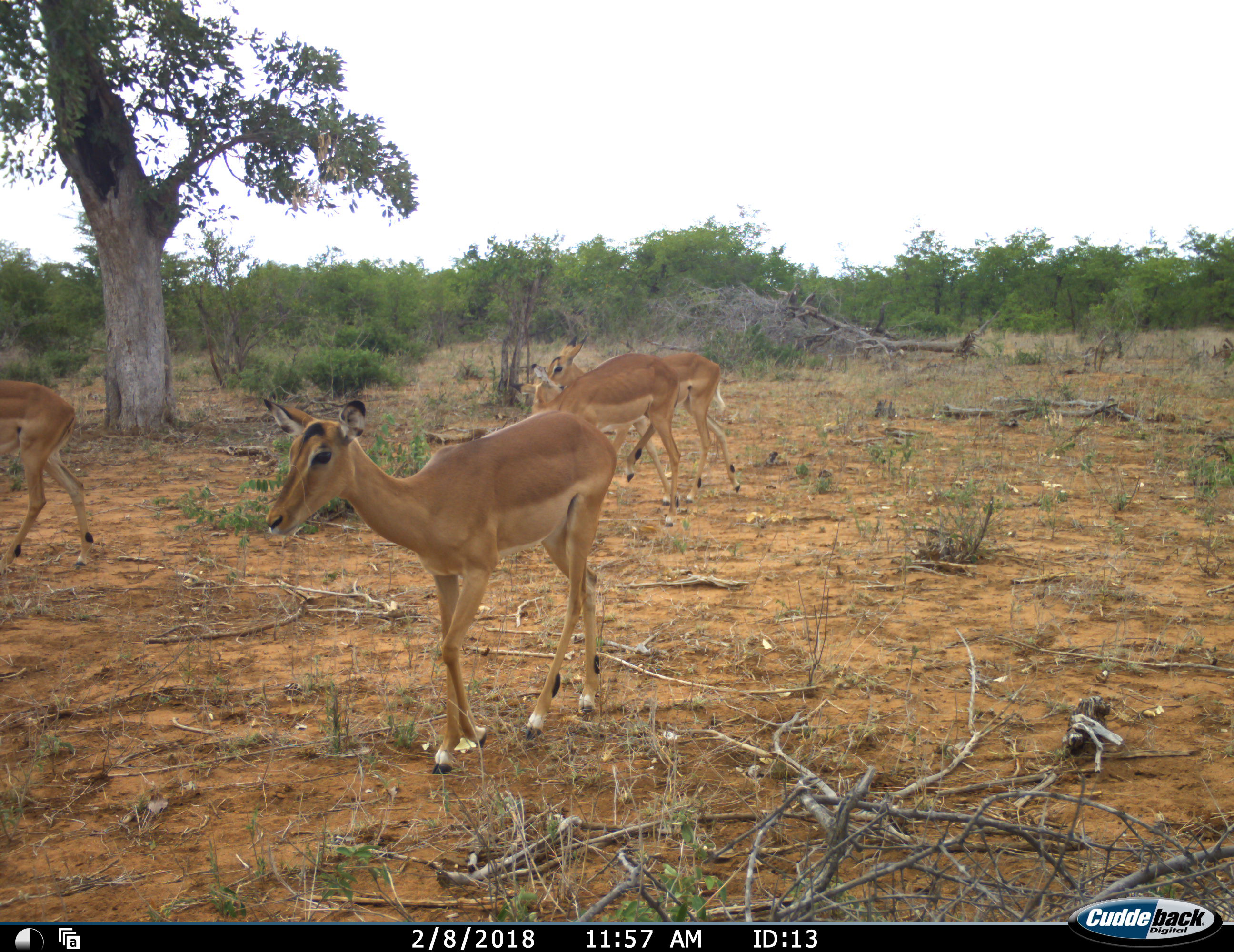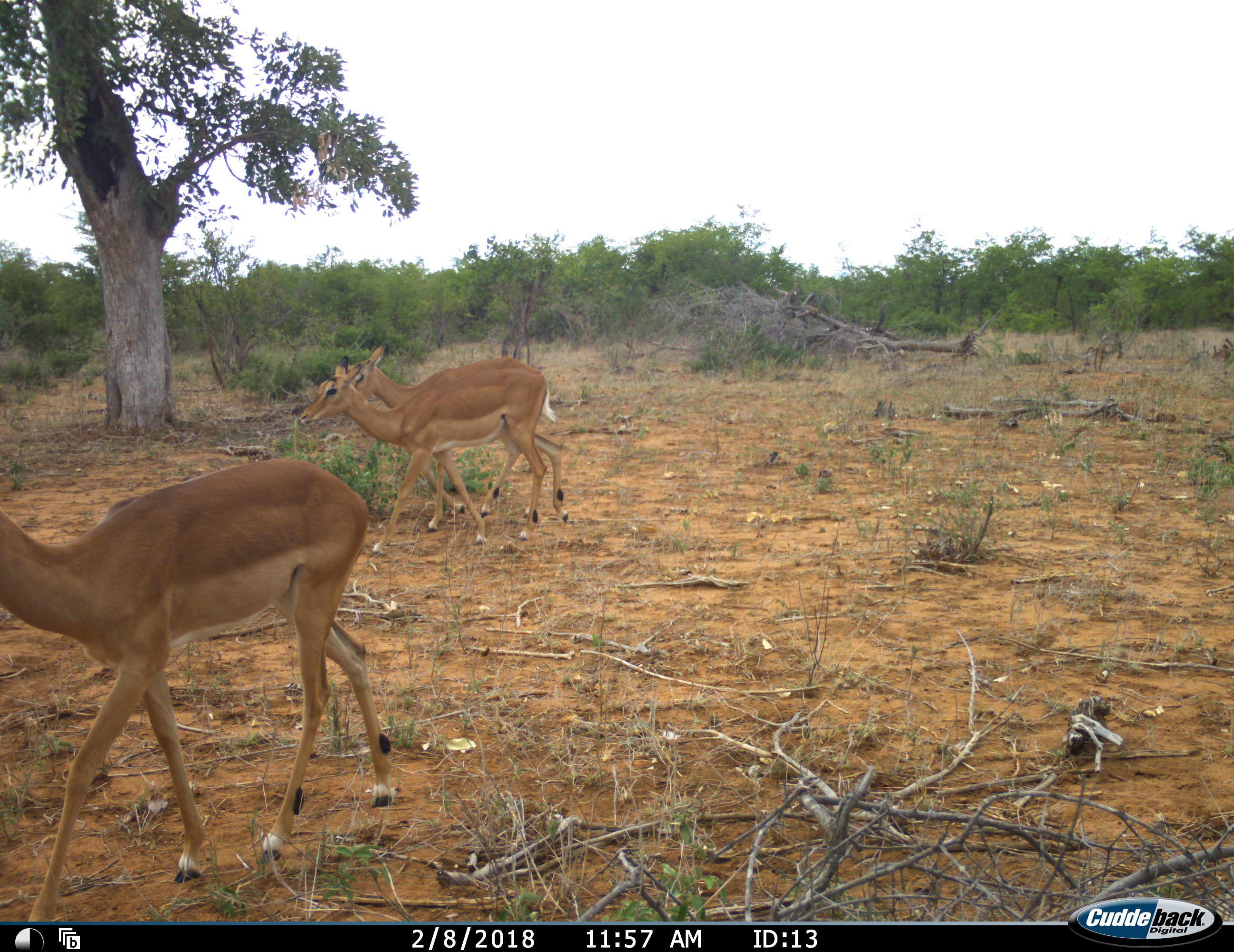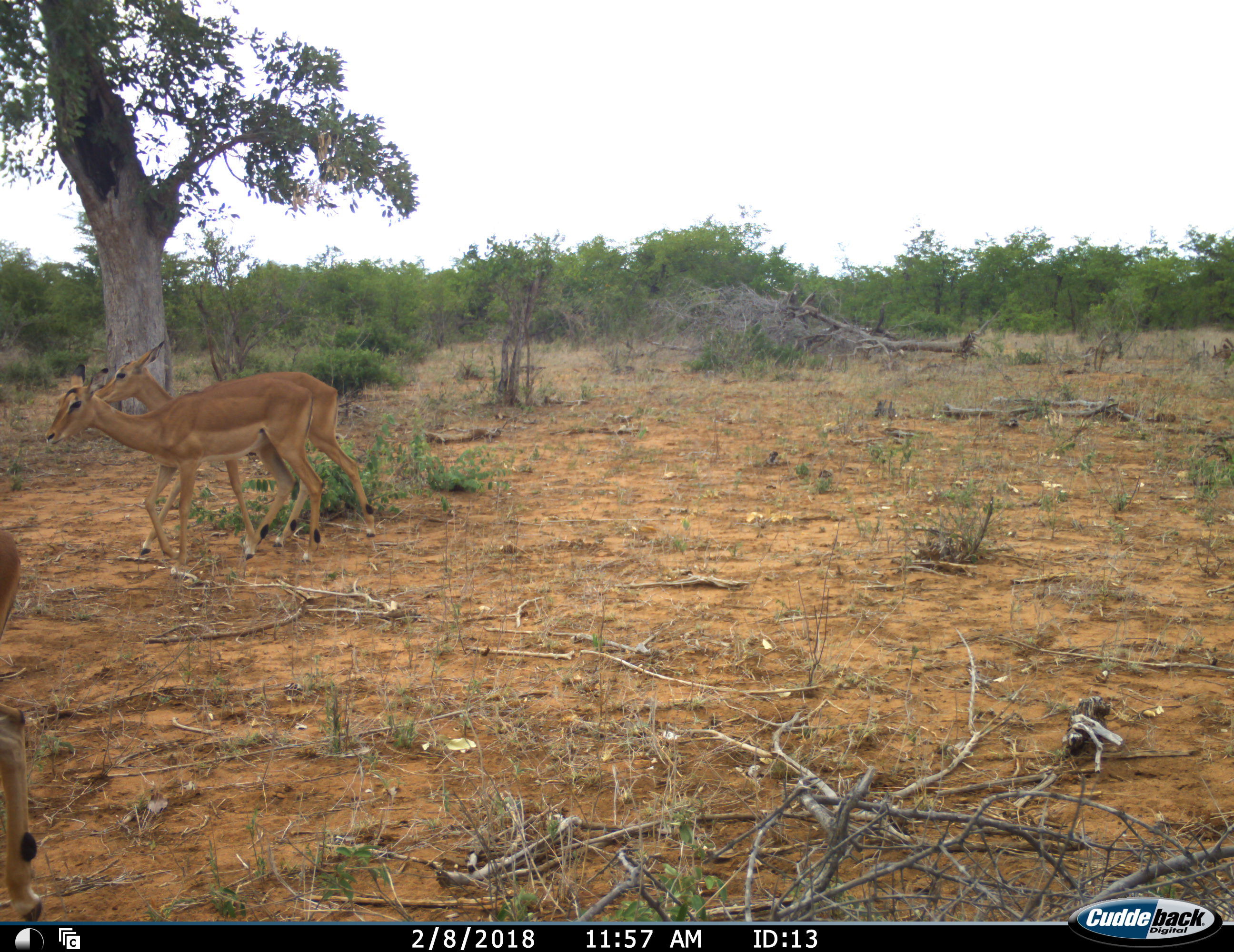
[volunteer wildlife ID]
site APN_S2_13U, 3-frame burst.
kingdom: Animalia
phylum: Chordata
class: Mammalia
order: Artiodactyla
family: Bovidae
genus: Aepyceros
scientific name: Aepyceros melampus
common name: impala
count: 4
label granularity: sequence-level